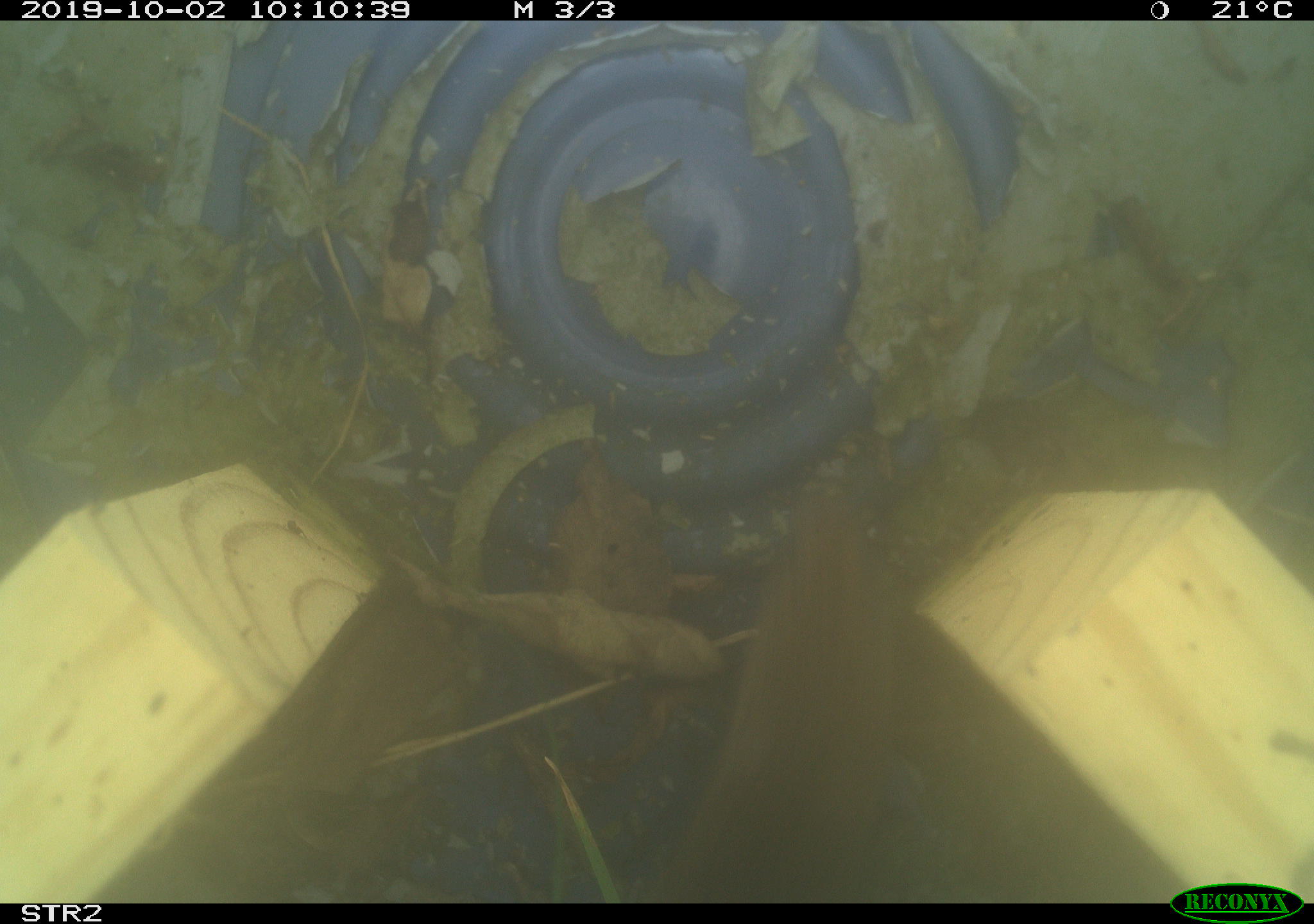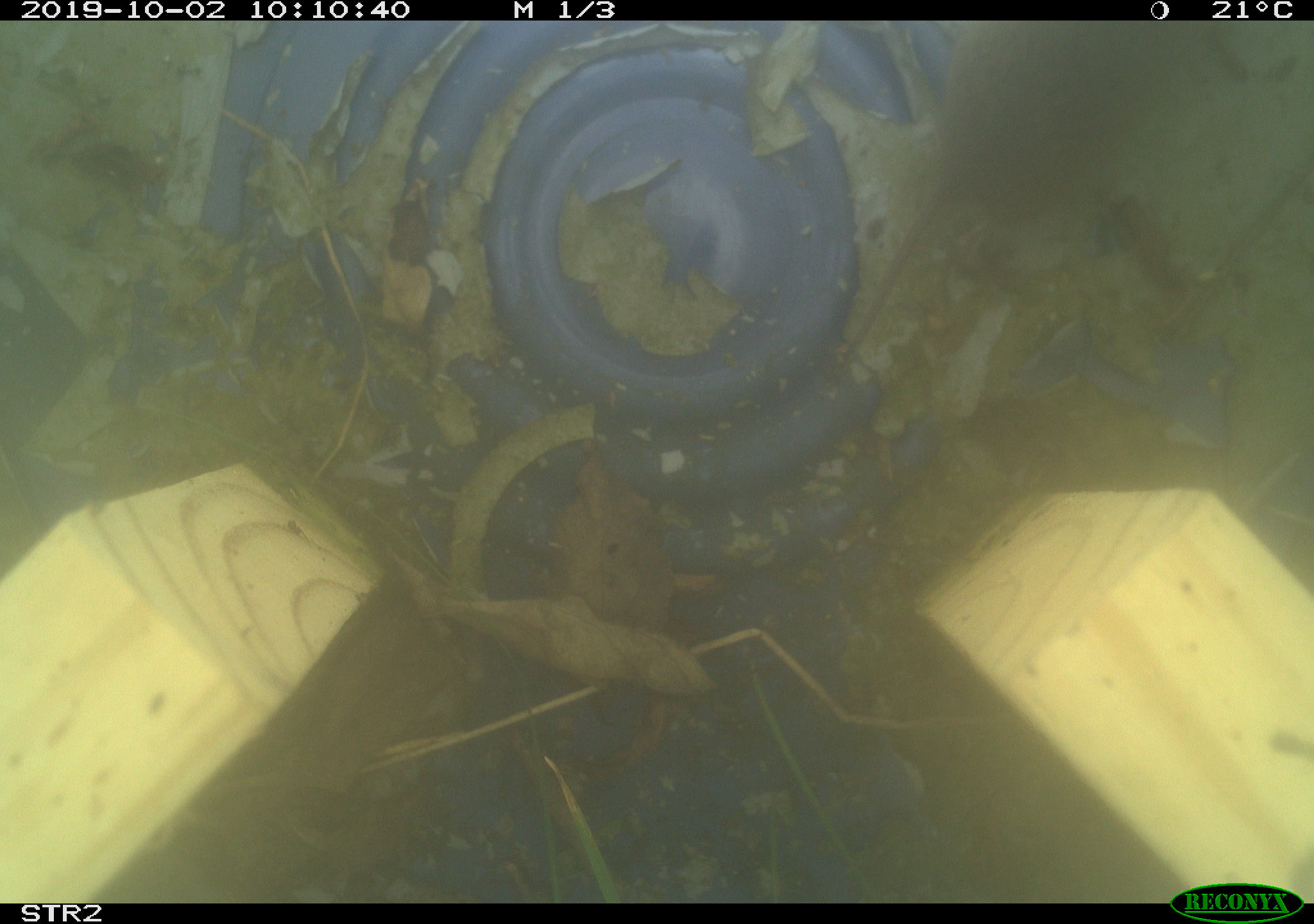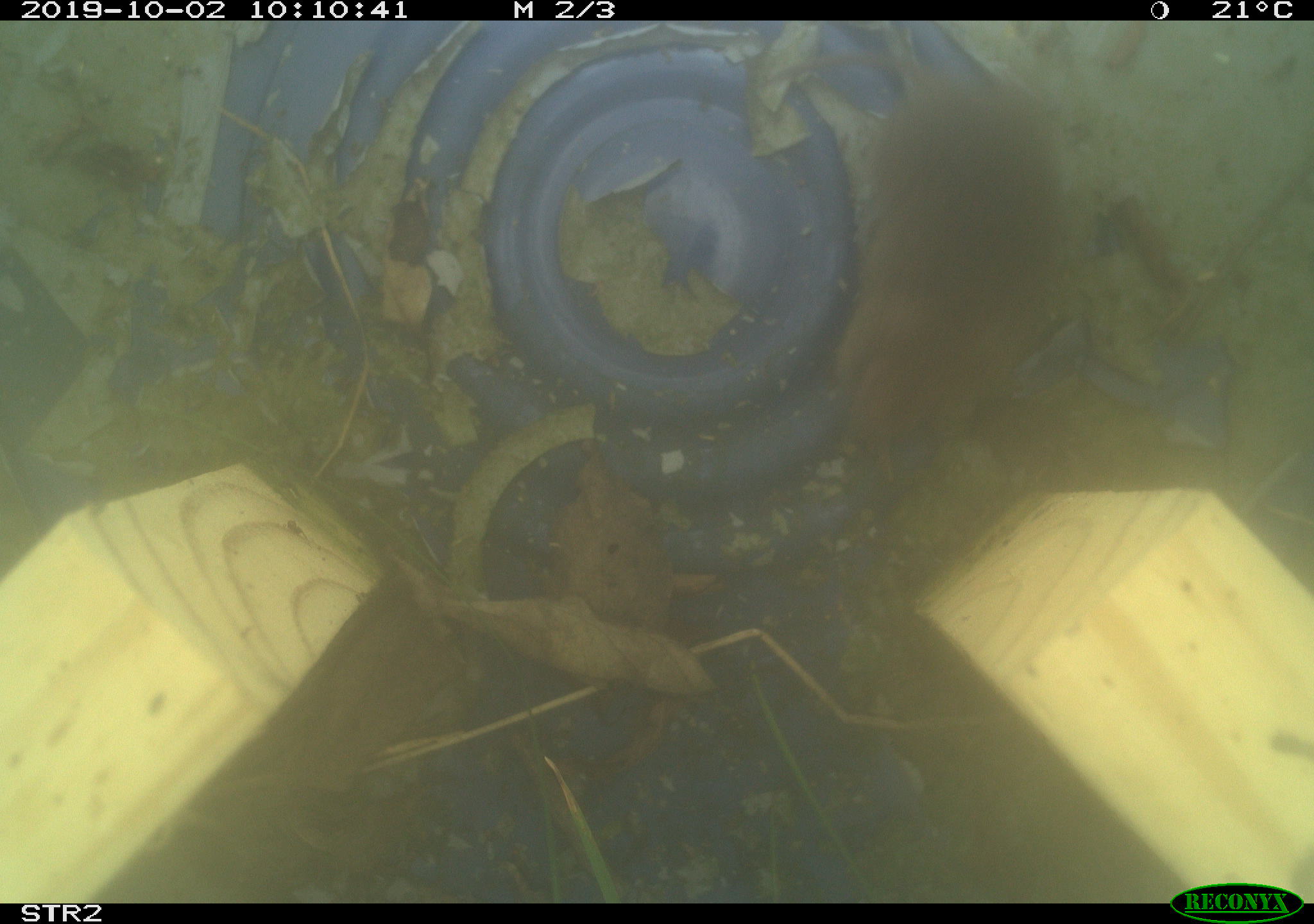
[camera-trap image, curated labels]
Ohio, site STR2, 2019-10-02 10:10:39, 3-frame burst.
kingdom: Animalia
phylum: Chordata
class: Mammalia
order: Rodentia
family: Cricetidae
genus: Microtus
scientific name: Microtus pennsylvanicus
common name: meadow vole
Meadow vole (Microtus pennsylvanicus).